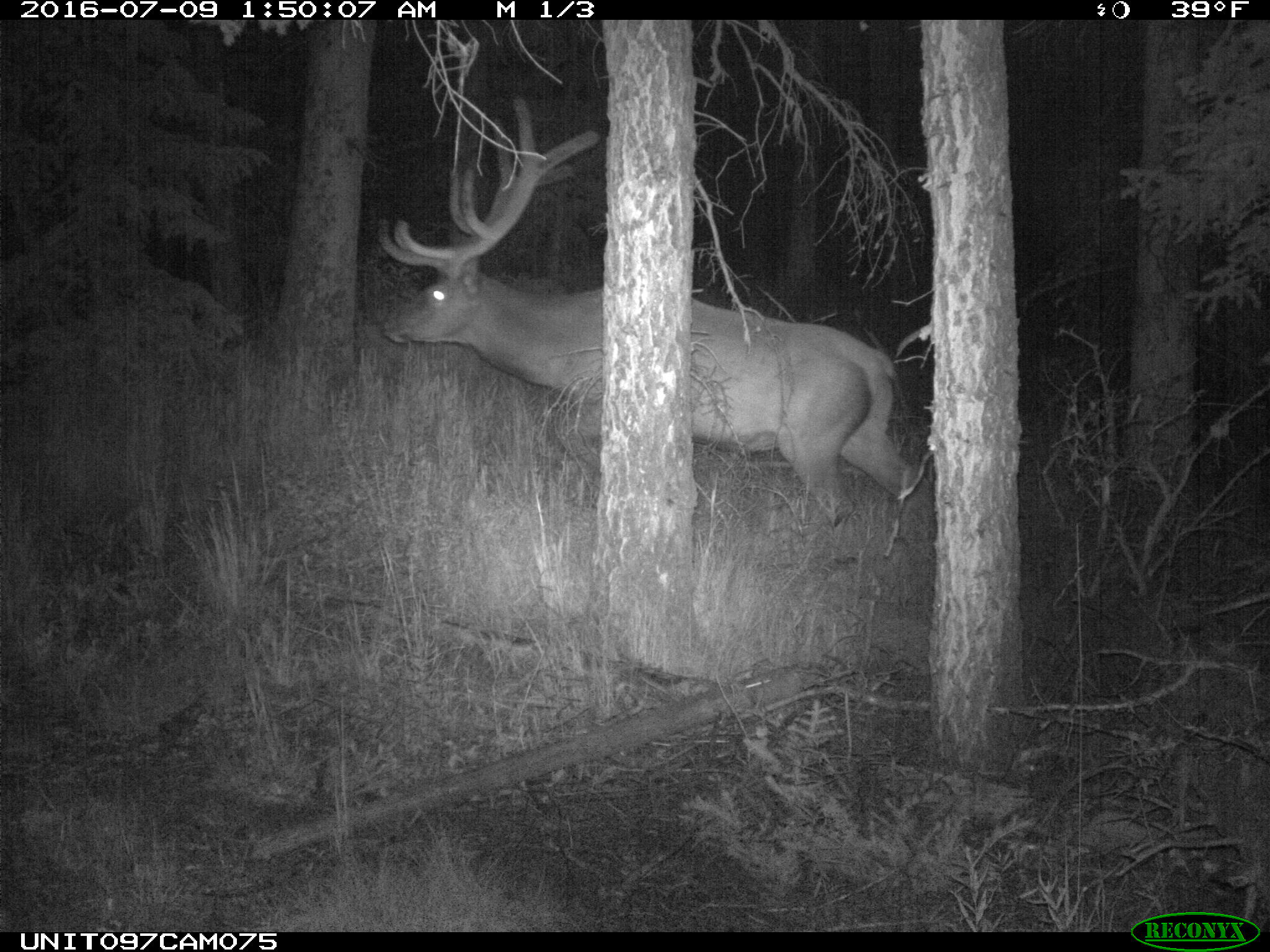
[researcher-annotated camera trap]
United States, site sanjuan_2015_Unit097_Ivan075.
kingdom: Animalia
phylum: Chordata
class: Mammalia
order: Artiodactyla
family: Cervidae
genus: Cervus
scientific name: Cervus elaphus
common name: red deer